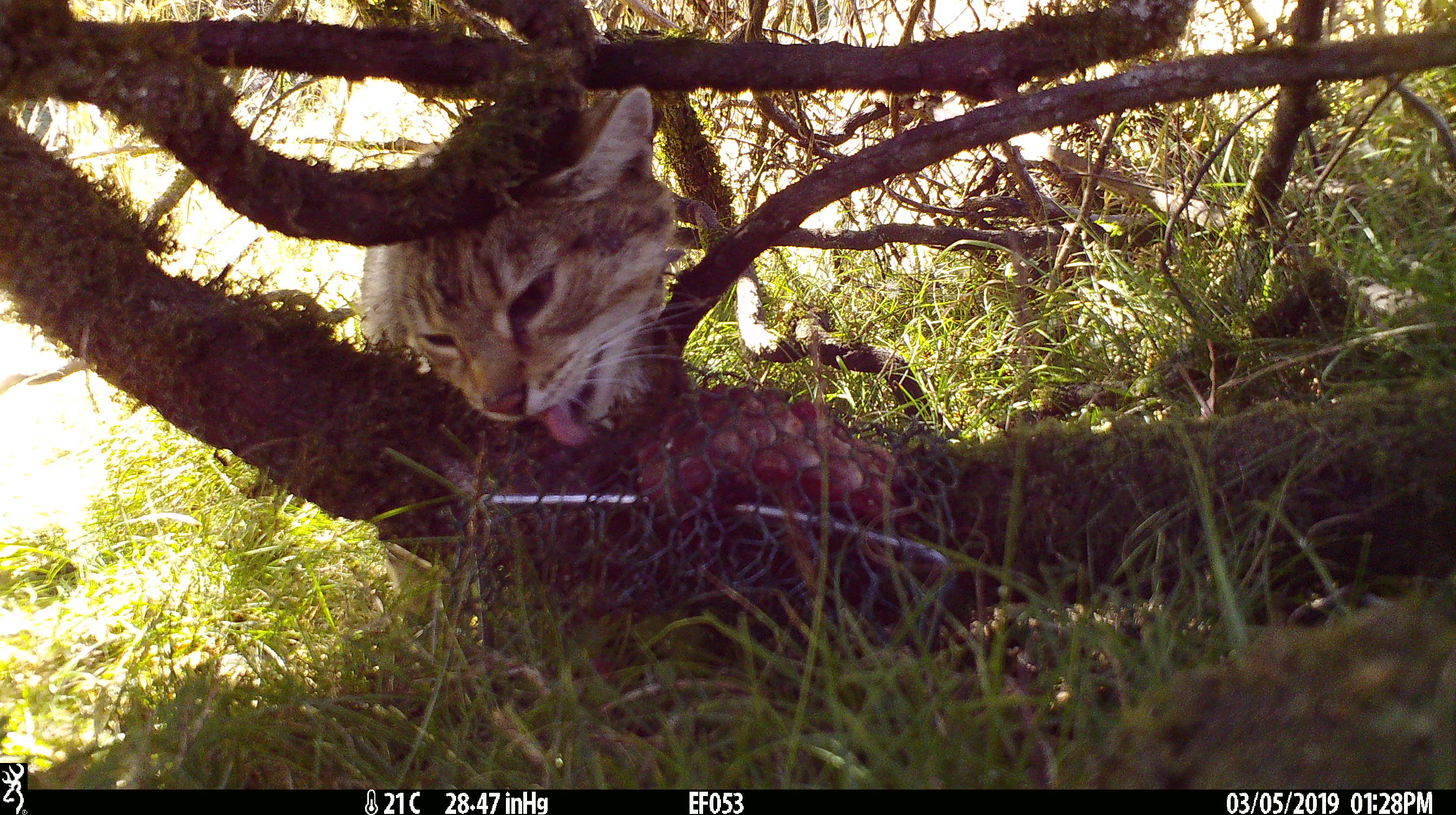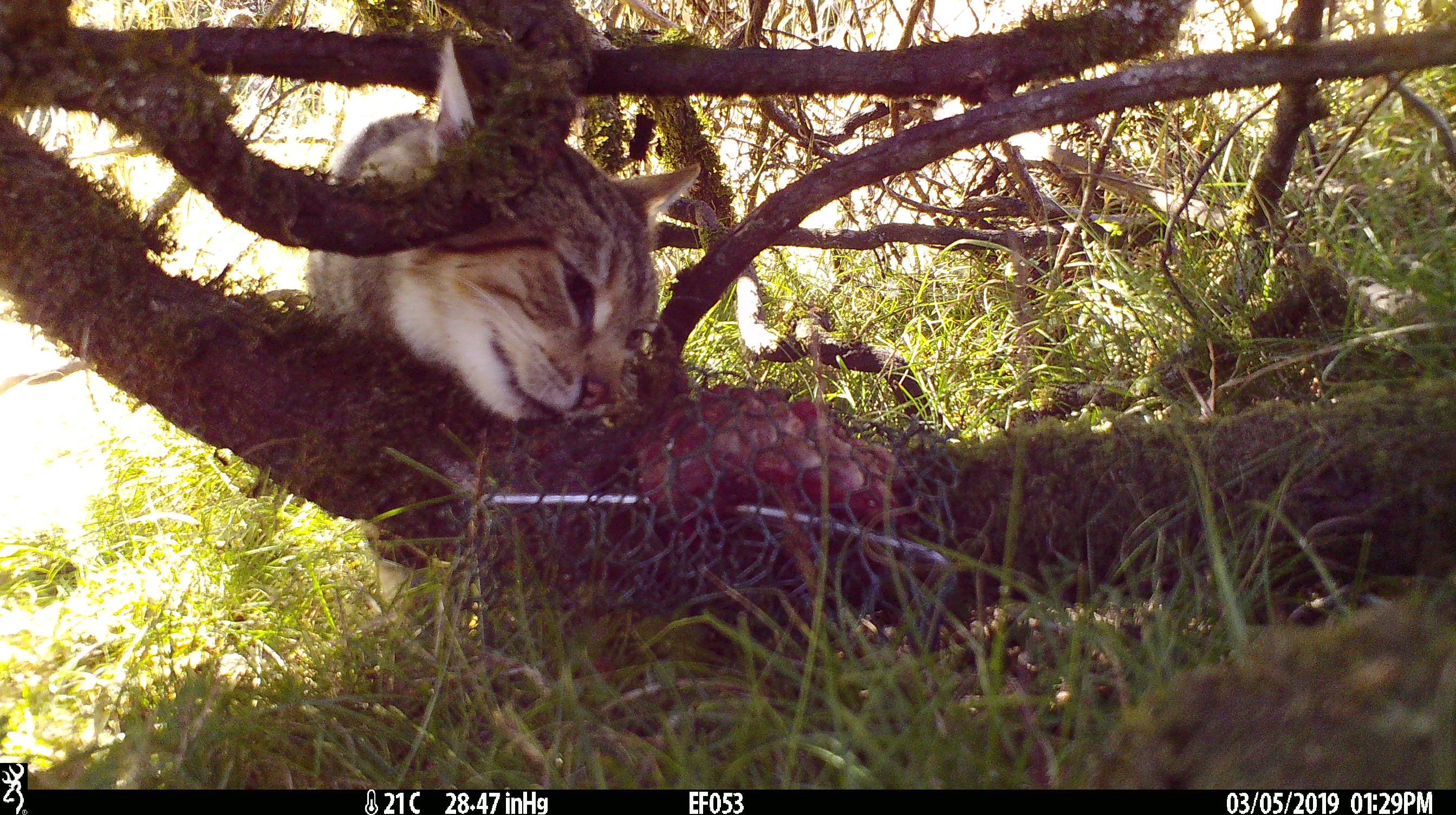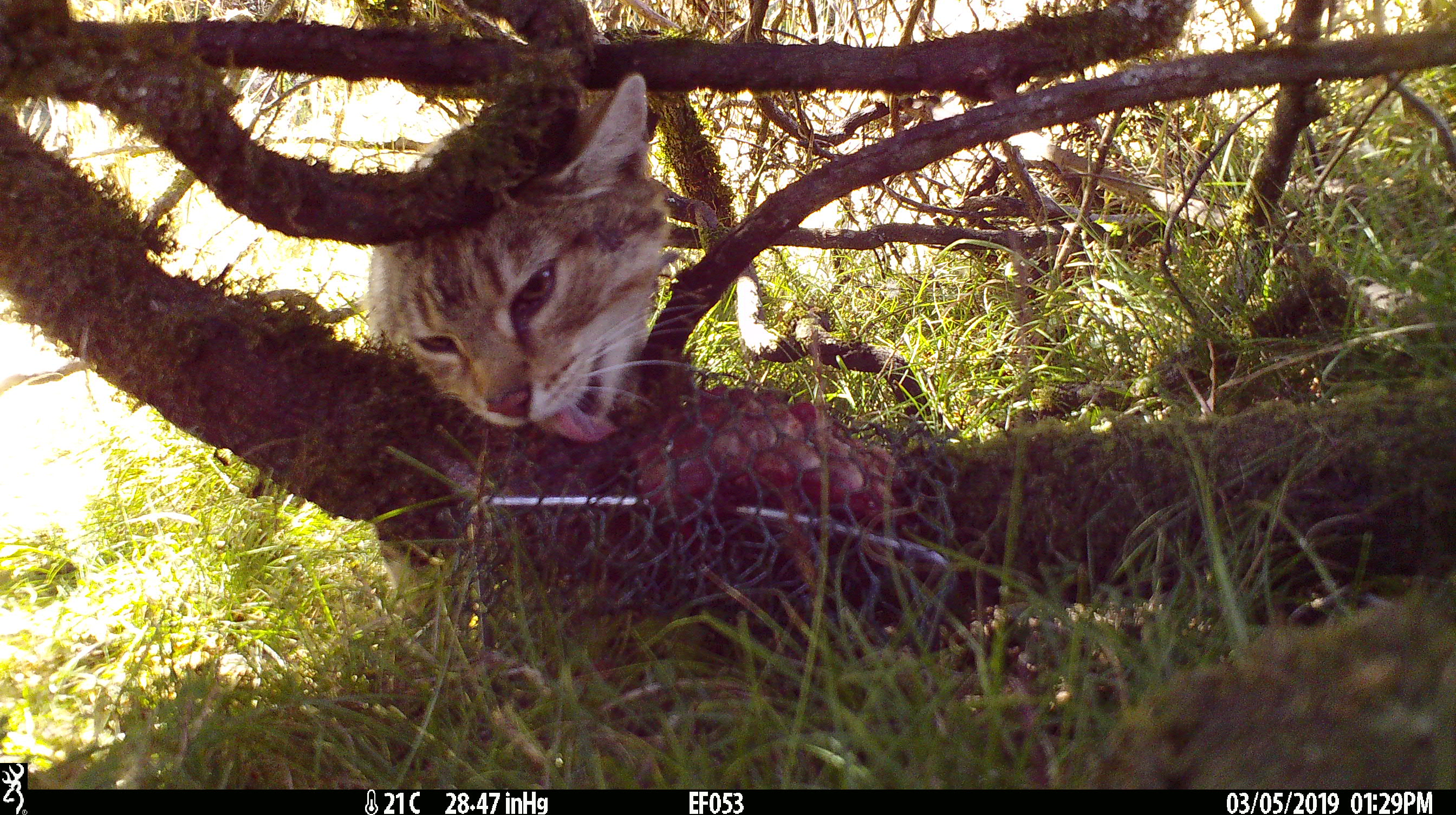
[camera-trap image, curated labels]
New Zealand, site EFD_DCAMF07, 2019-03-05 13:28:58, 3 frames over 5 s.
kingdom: Animalia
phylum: Chordata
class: Mammalia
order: Carnivora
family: Felidae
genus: Felis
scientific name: Felis catus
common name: domestic cat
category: cat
Cat (domestic cat) (Felis catus).